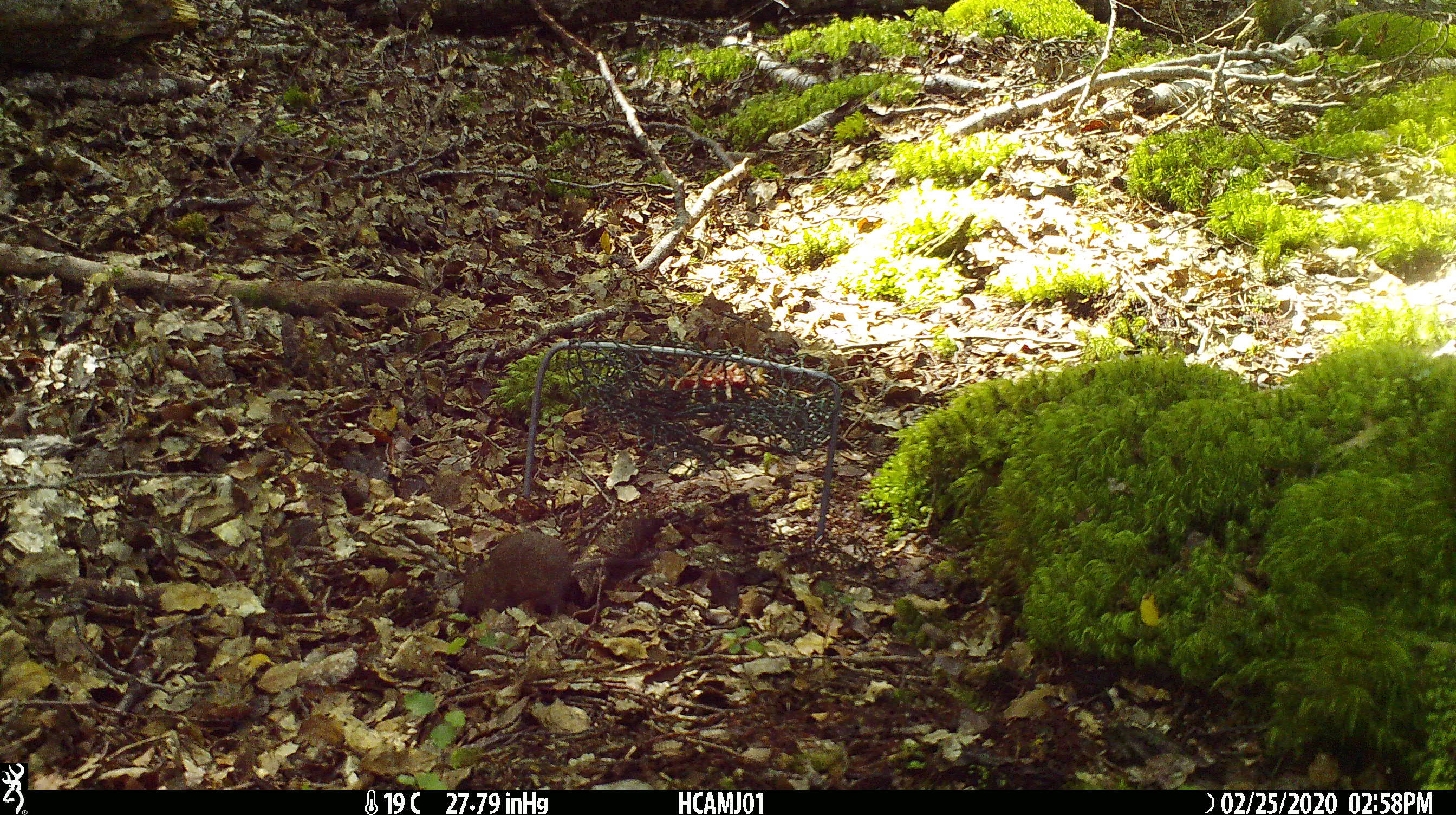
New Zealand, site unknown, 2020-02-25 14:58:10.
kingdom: Animalia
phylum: Chordata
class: Mammalia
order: Rodentia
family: Muridae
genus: Mus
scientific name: Mus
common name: mouse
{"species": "mouse (Mus)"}